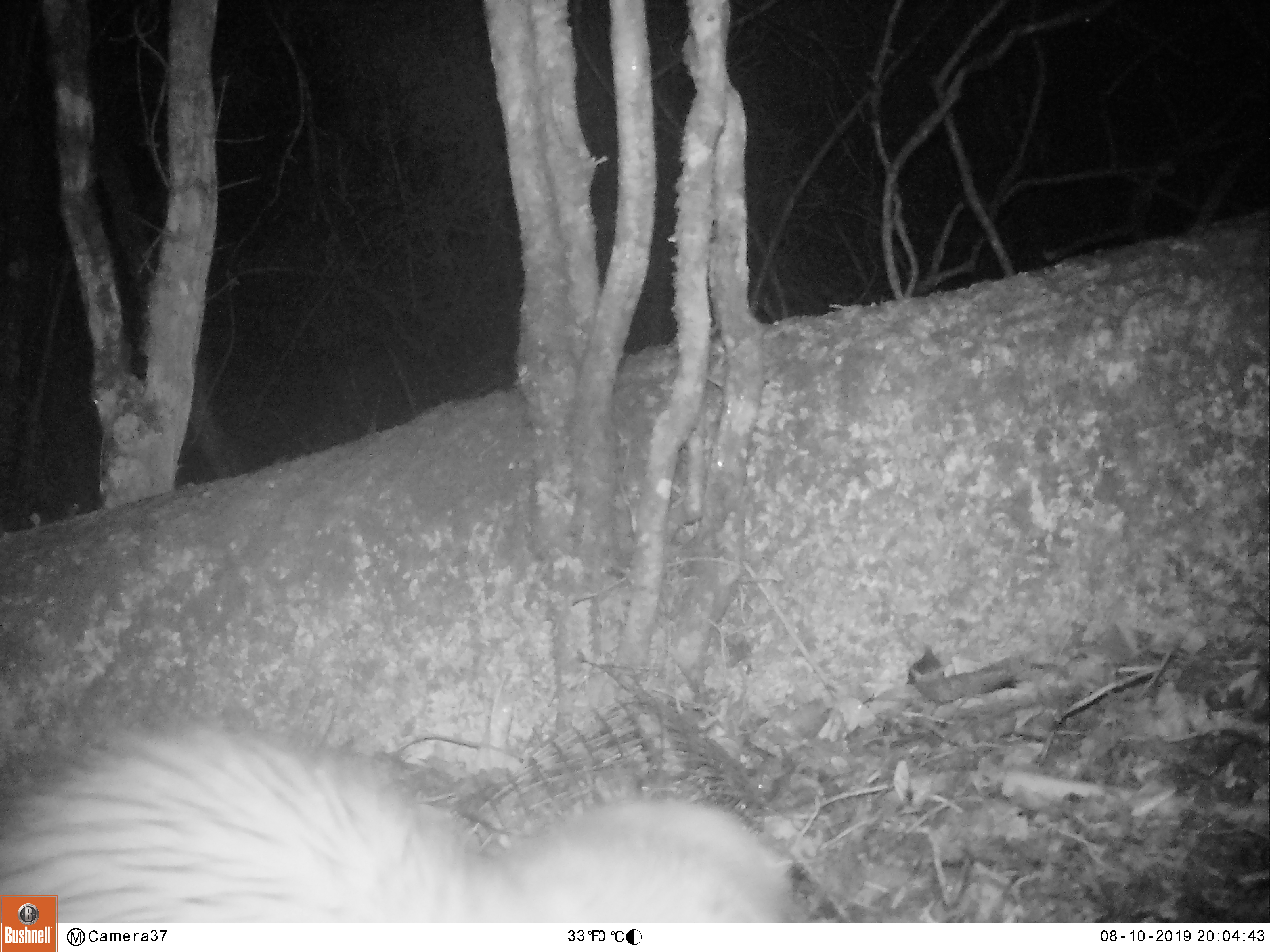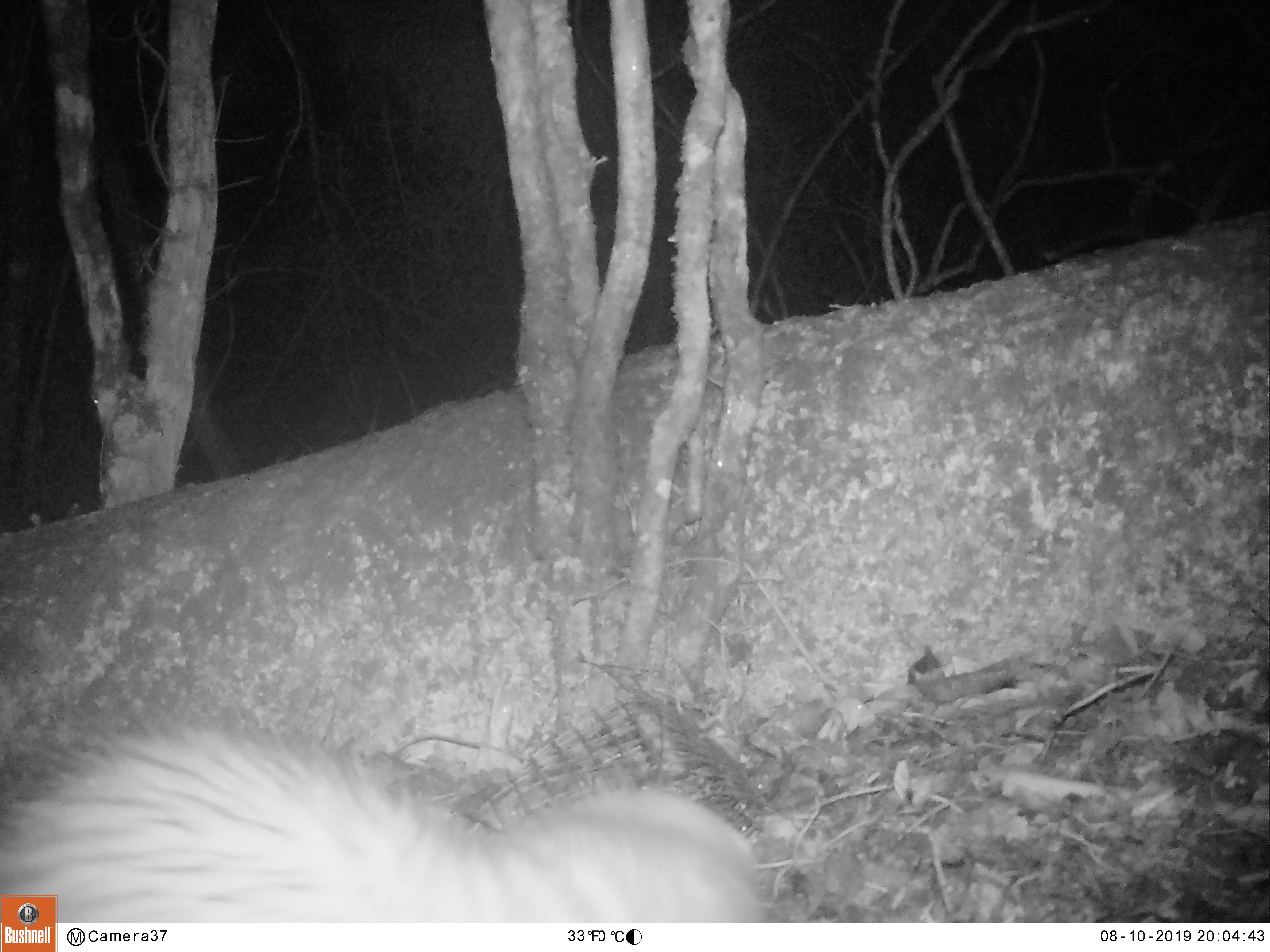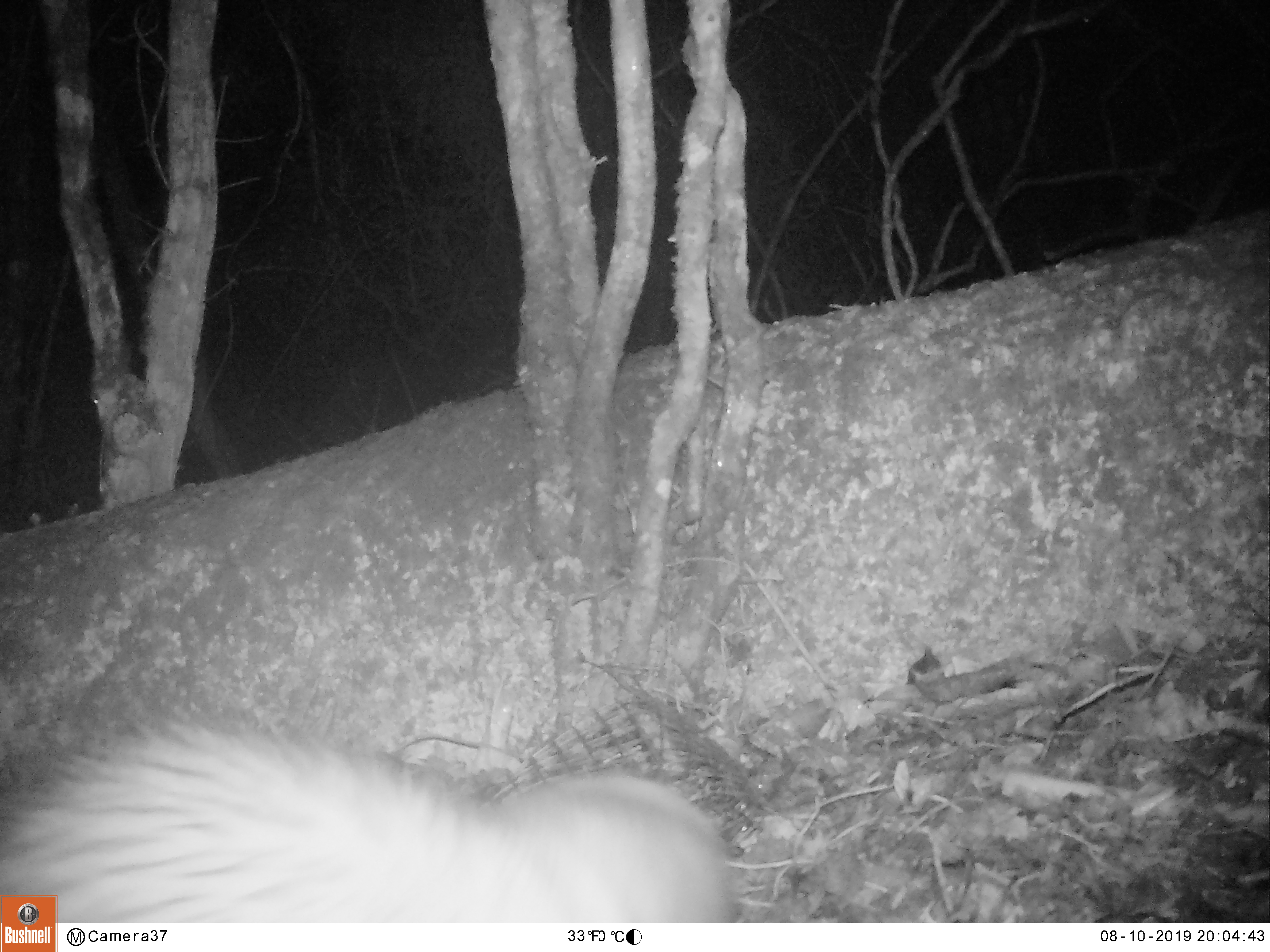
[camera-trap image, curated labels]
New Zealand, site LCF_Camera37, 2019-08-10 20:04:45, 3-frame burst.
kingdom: Animalia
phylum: Chordata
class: Mammalia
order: Carnivora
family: Mustelidae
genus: Mustela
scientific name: Mustela furo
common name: ferret